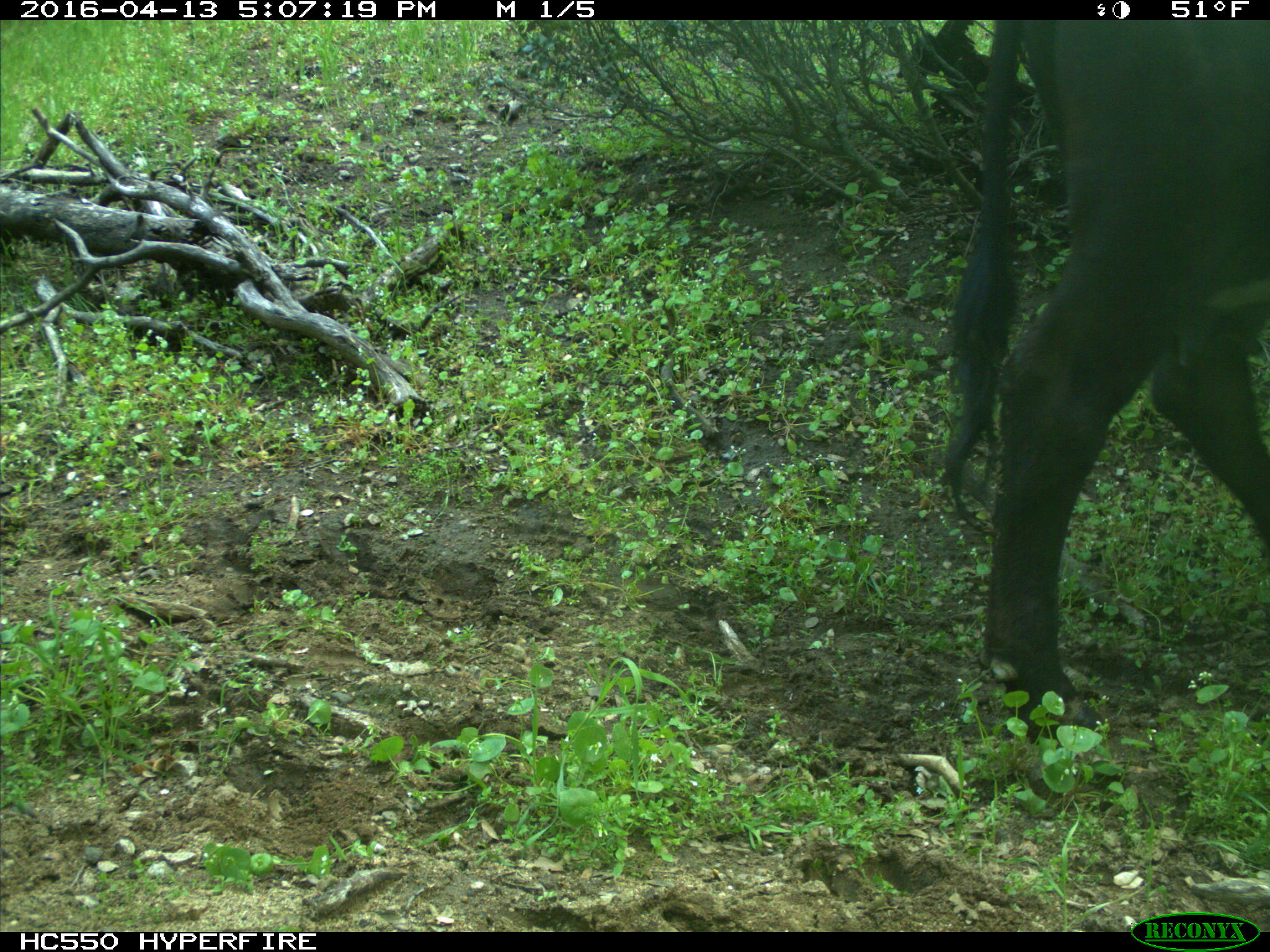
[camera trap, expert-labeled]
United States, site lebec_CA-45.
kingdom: Animalia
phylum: Chordata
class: Mammalia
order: Artiodactyla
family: Bovidae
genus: Bos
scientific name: Bos taurus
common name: domestic cow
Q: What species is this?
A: Bos taurus (domestic cow).